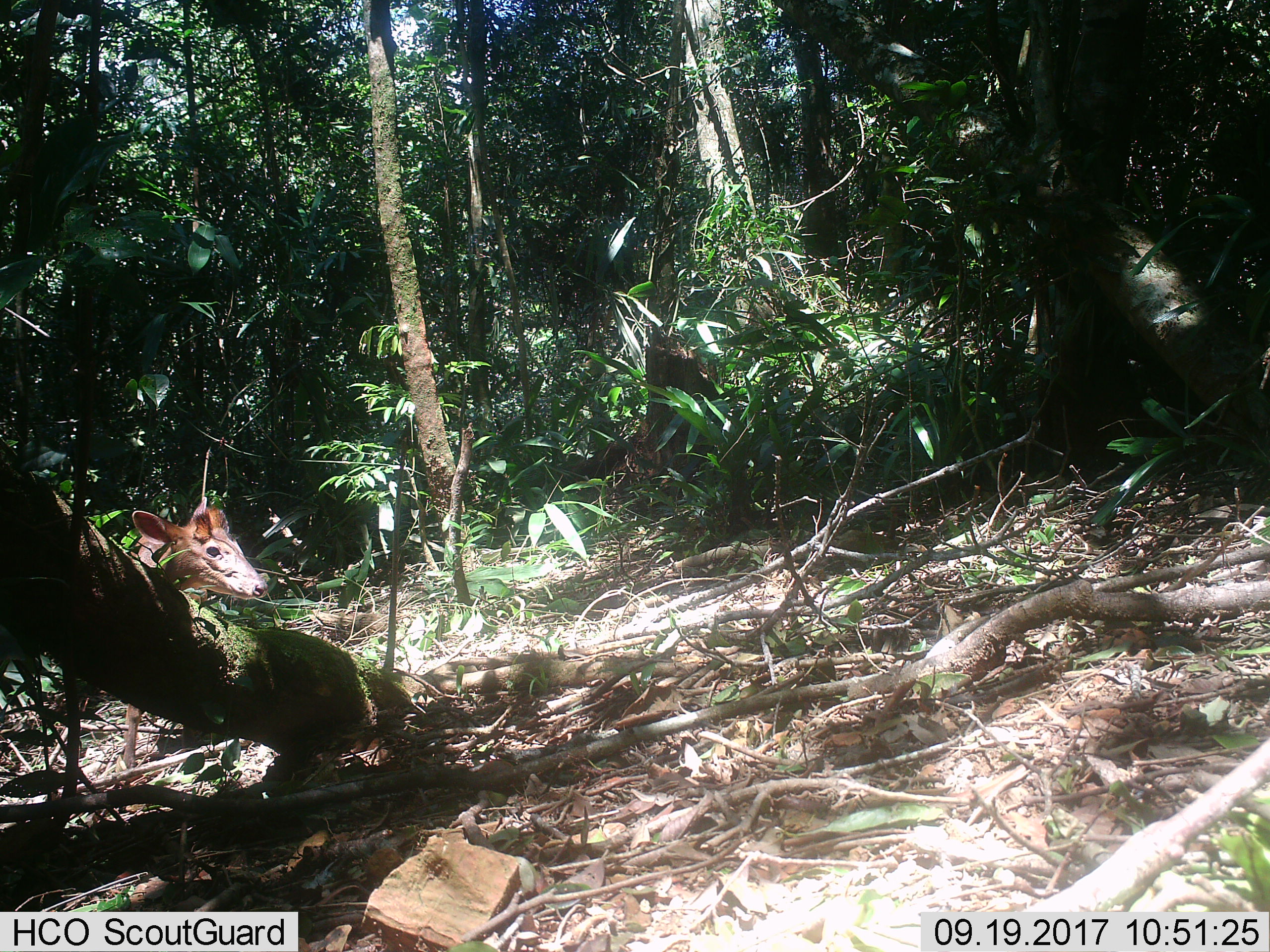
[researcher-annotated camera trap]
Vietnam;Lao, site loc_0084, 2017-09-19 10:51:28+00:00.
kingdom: Animalia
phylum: Chordata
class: Mammalia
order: Artiodactyla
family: Cervidae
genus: Muntiacus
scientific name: Muntiacus rooseveltorum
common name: roosevelt's muntjac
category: roosevelts muntjac group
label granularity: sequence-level